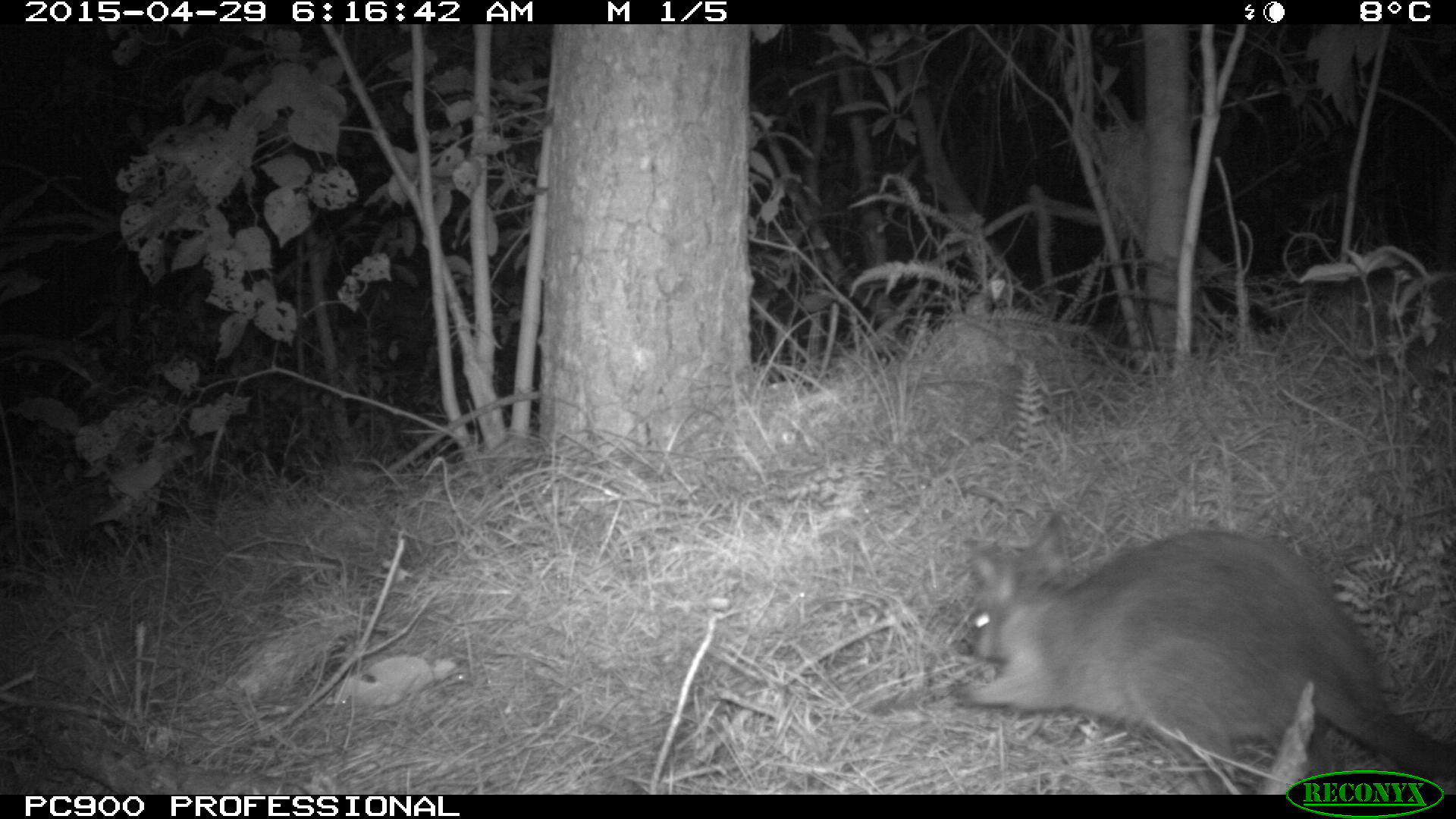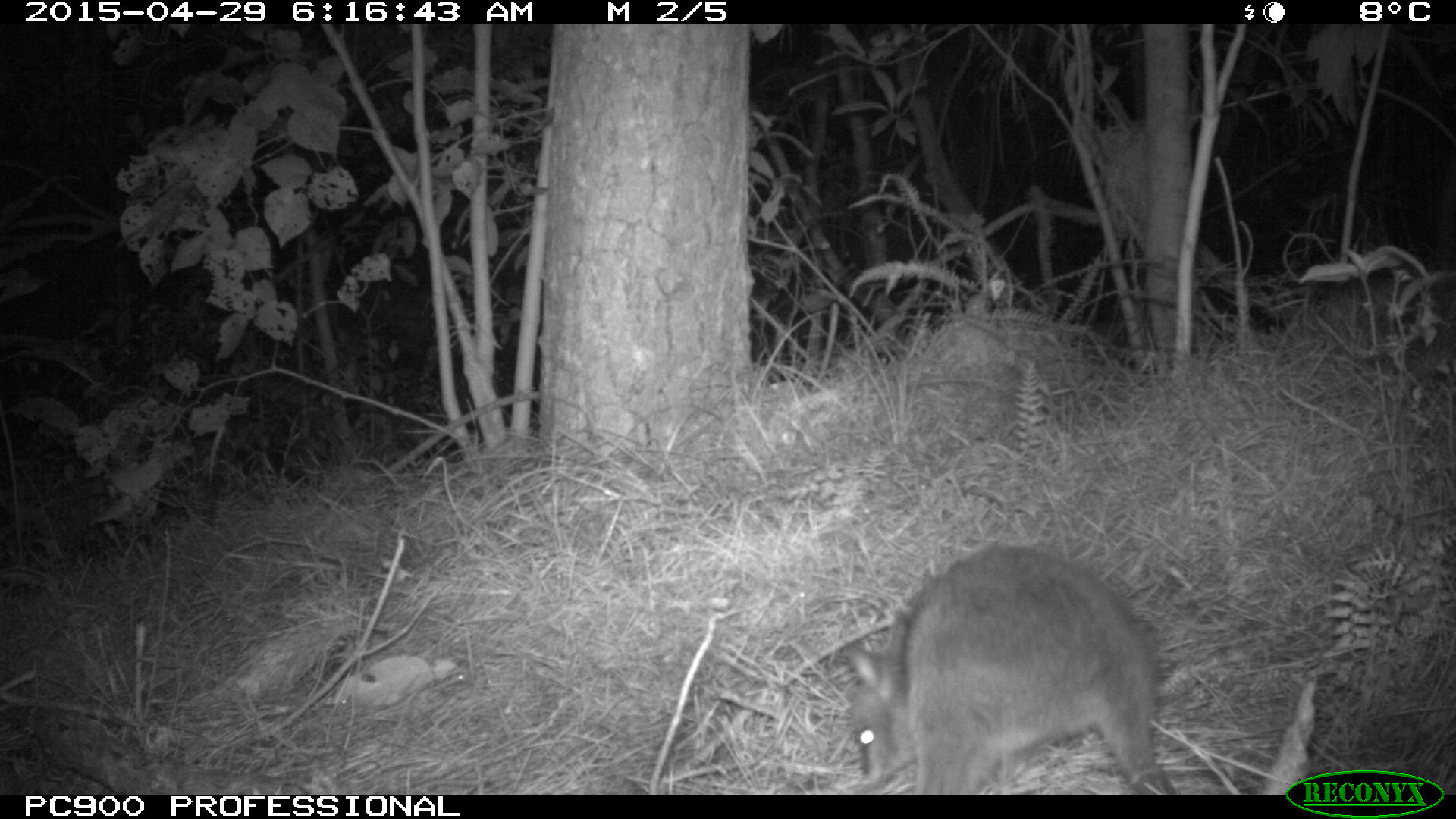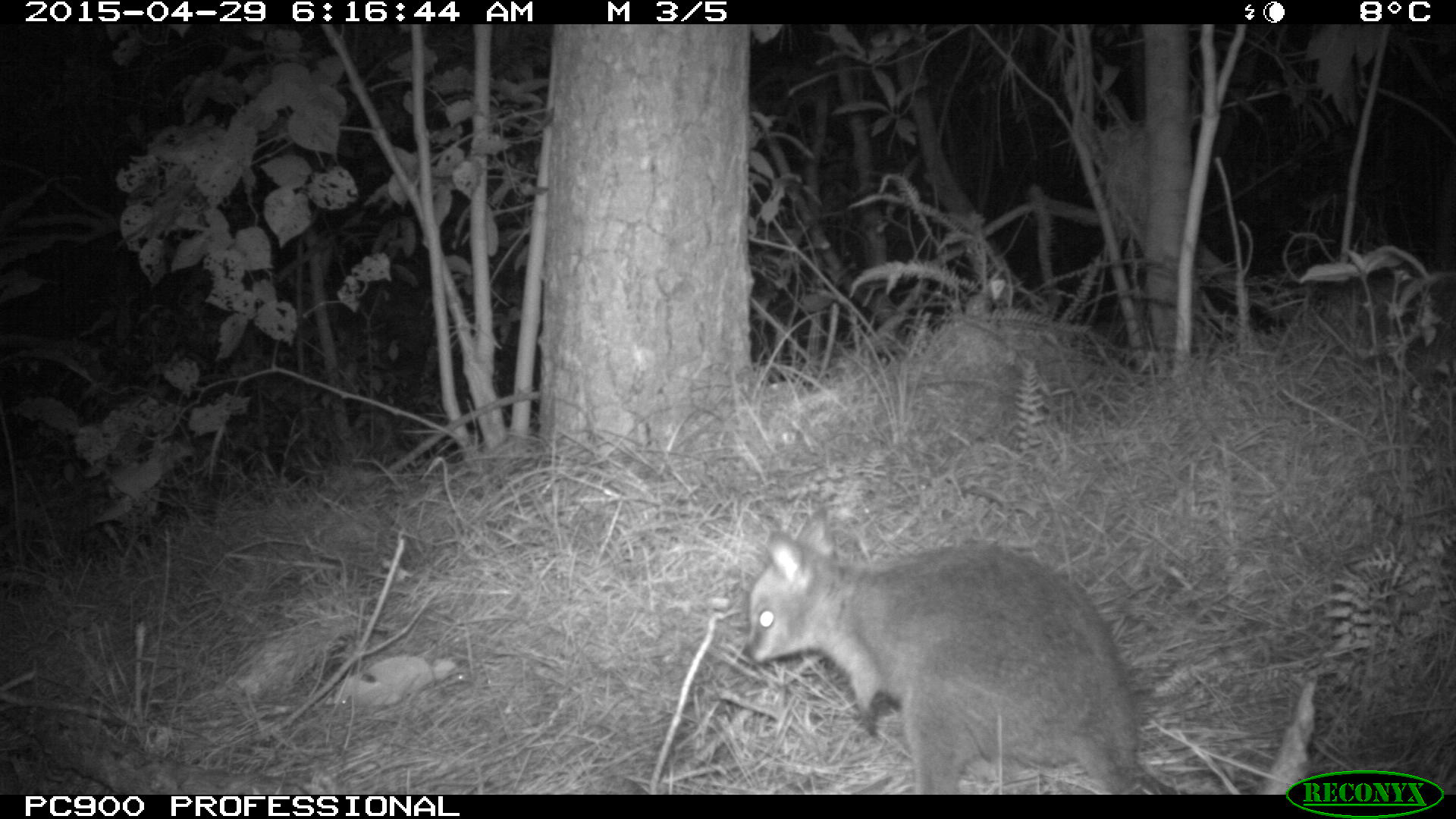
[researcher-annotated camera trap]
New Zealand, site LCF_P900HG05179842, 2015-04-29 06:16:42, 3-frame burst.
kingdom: Animalia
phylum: Chordata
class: Mammalia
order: Diprotodontia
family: Macropodidae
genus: Notamacropus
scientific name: Notamacropus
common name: wallaby